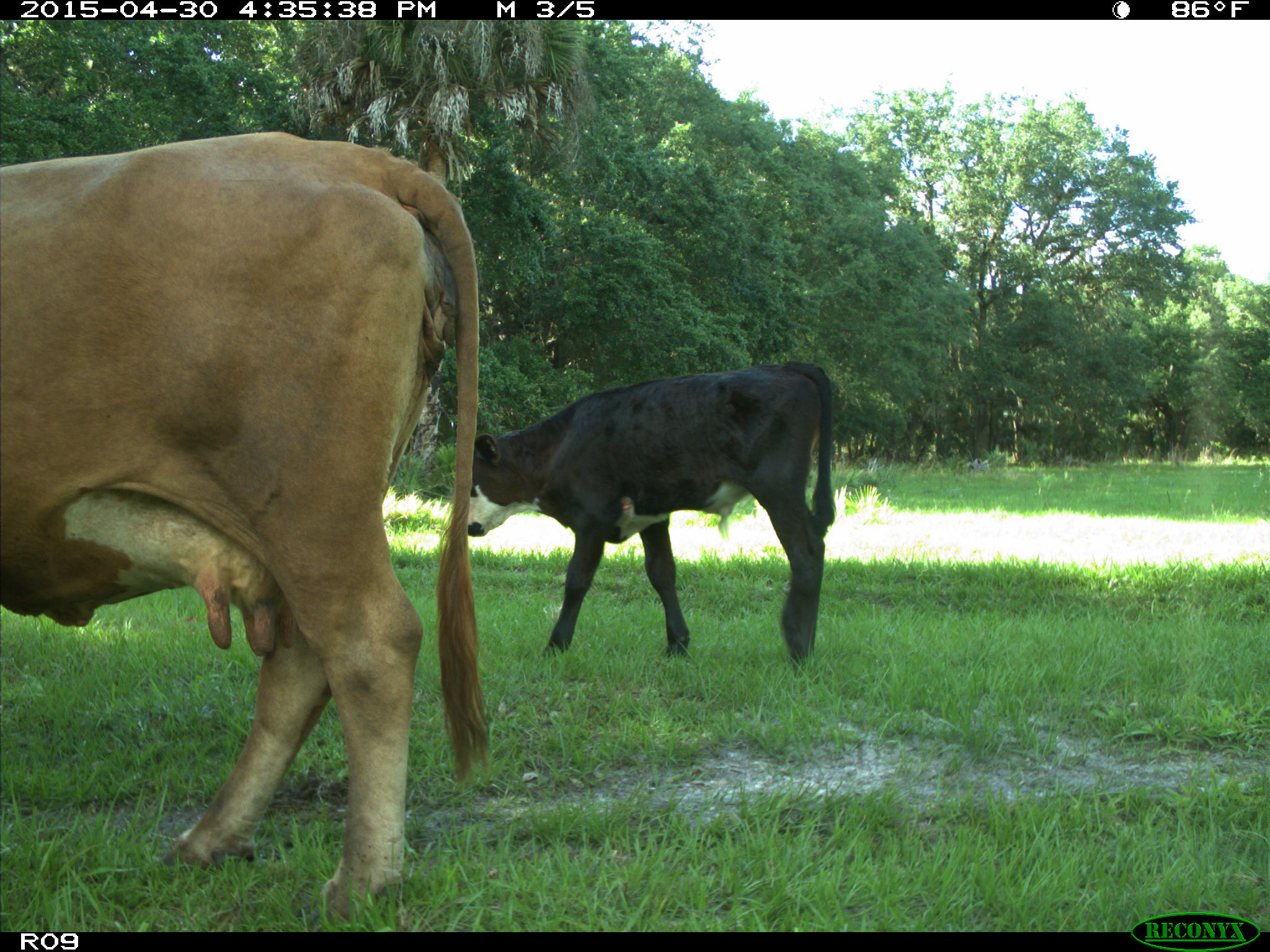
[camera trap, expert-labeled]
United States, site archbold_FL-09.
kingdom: Animalia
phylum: Chordata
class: Mammalia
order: Artiodactyla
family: Bovidae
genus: Bos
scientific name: Bos taurus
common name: domestic cow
Bos taurus (domestic cow).